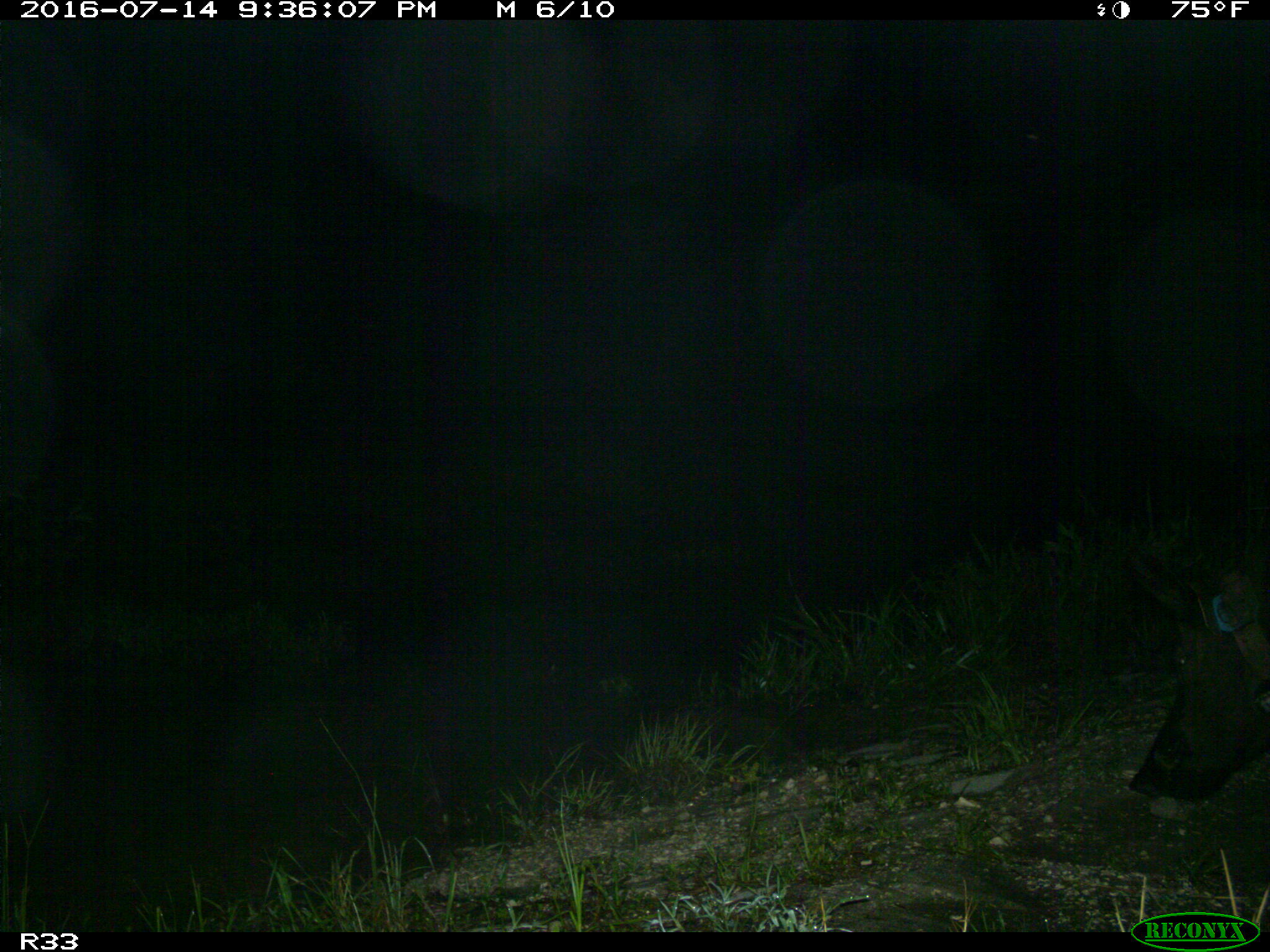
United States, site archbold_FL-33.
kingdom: Animalia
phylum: Chordata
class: Mammalia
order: Artiodactyla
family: Suidae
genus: Sus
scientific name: Sus scrofa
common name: wild boar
Sus scrofa (wild boar).